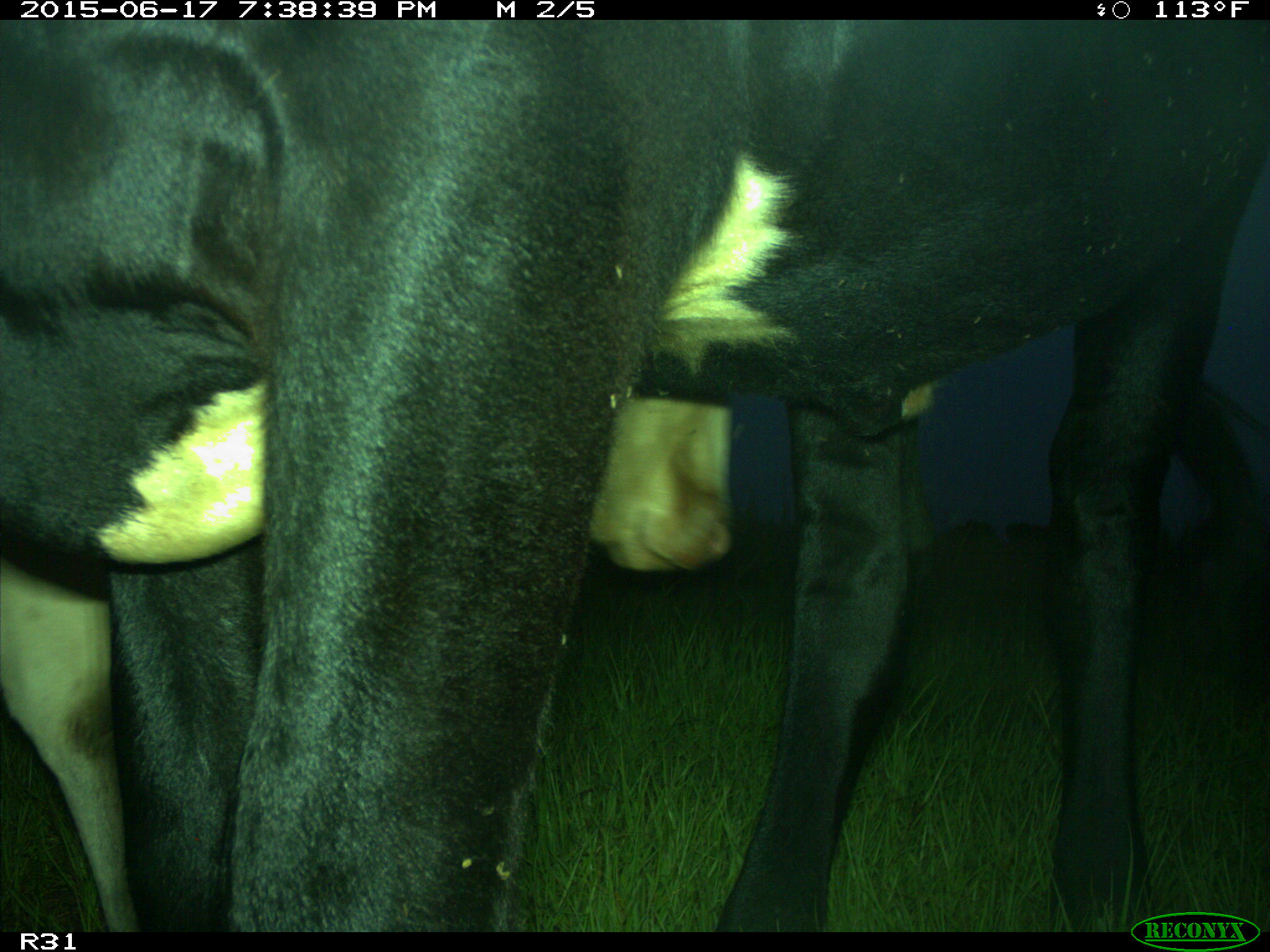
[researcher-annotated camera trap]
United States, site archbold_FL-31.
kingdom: Animalia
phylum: Chordata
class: Mammalia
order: Artiodactyla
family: Bovidae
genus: Bos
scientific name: Bos taurus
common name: domestic cow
Bos taurus (domestic cow).